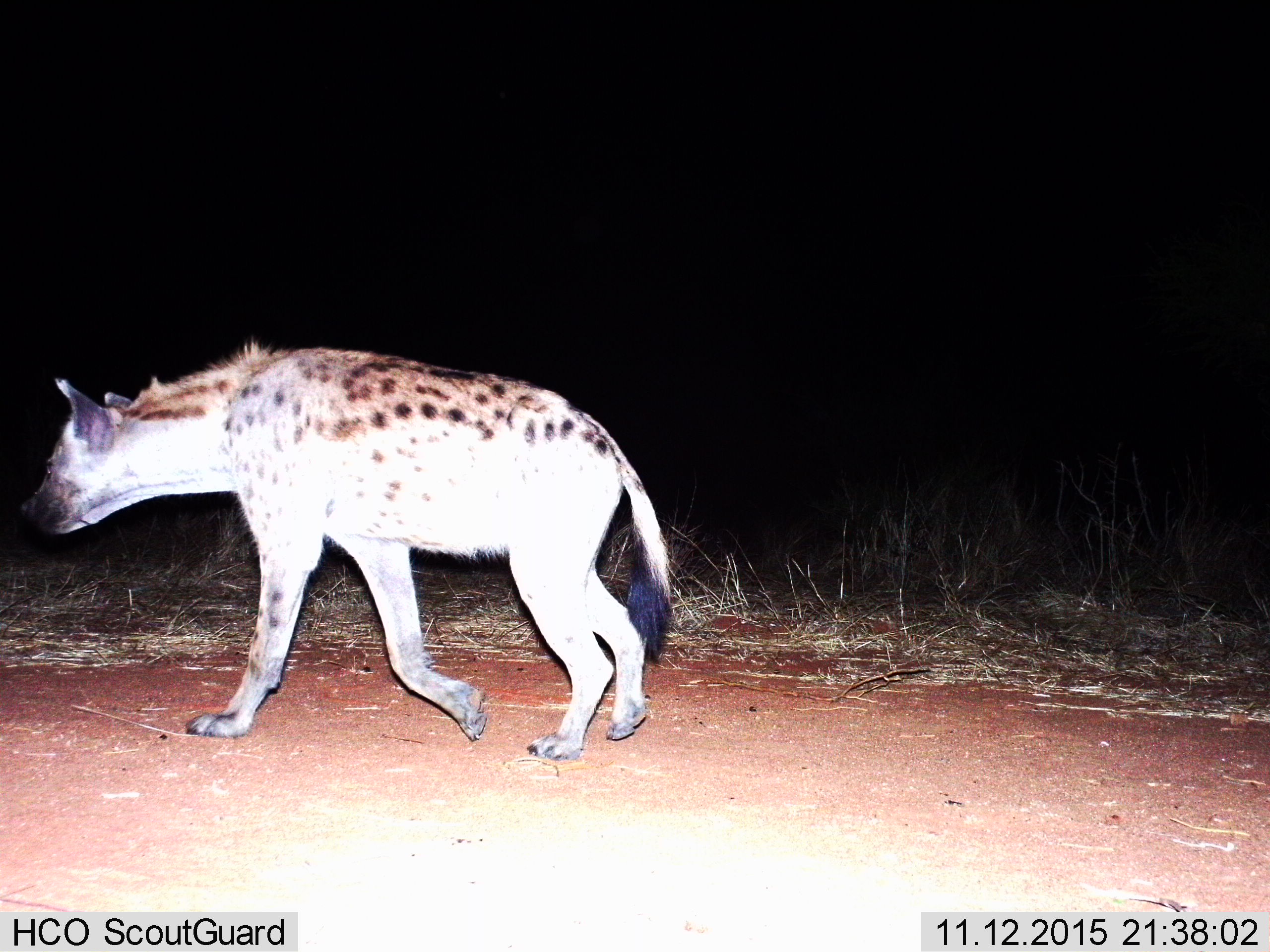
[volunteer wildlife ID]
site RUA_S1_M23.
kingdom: Animalia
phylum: Chordata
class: Mammalia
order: Carnivora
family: Hyaenidae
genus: Crocuta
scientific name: Crocuta crocuta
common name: spotted hyena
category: hyenaspotted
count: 1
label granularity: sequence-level